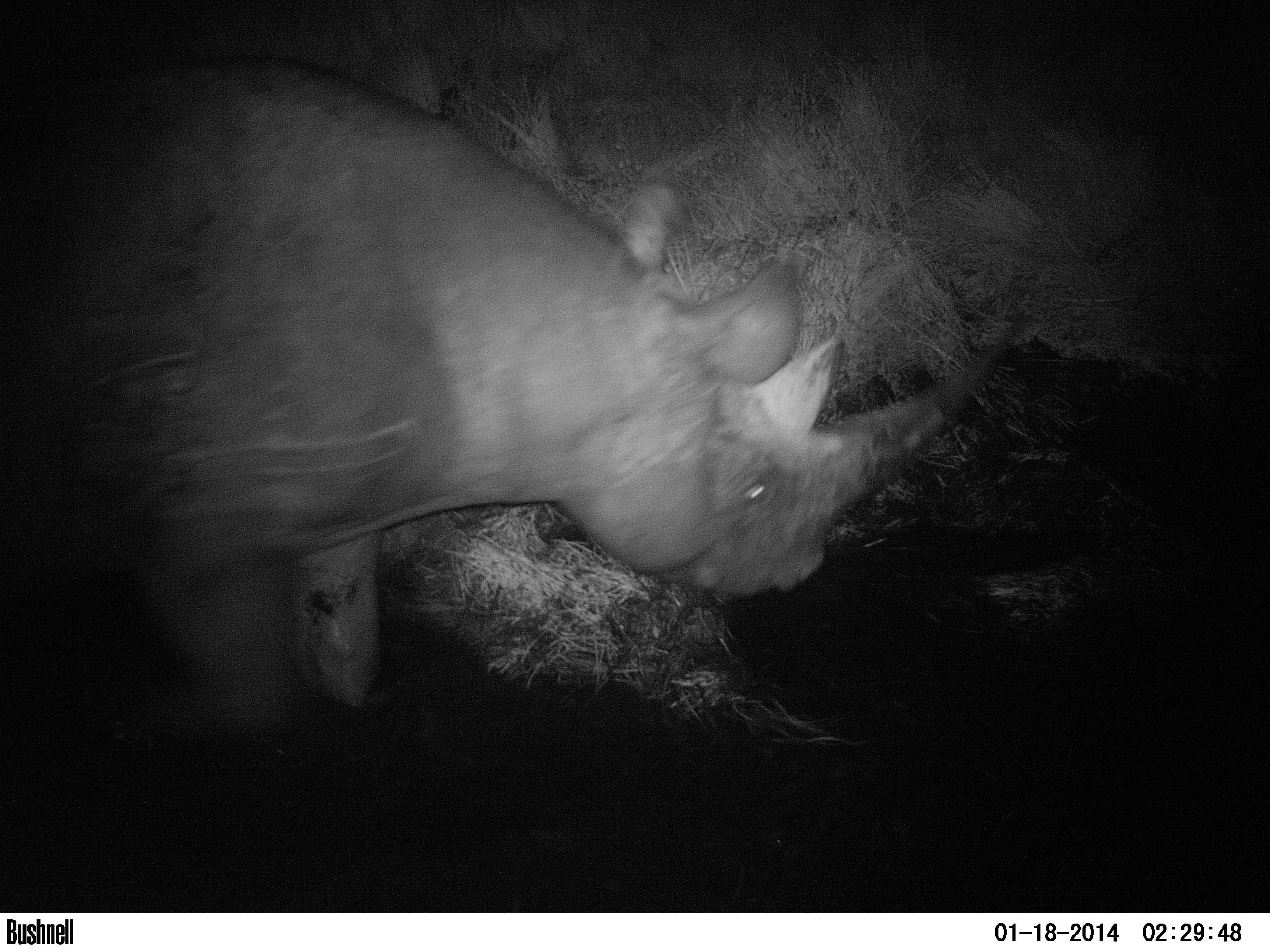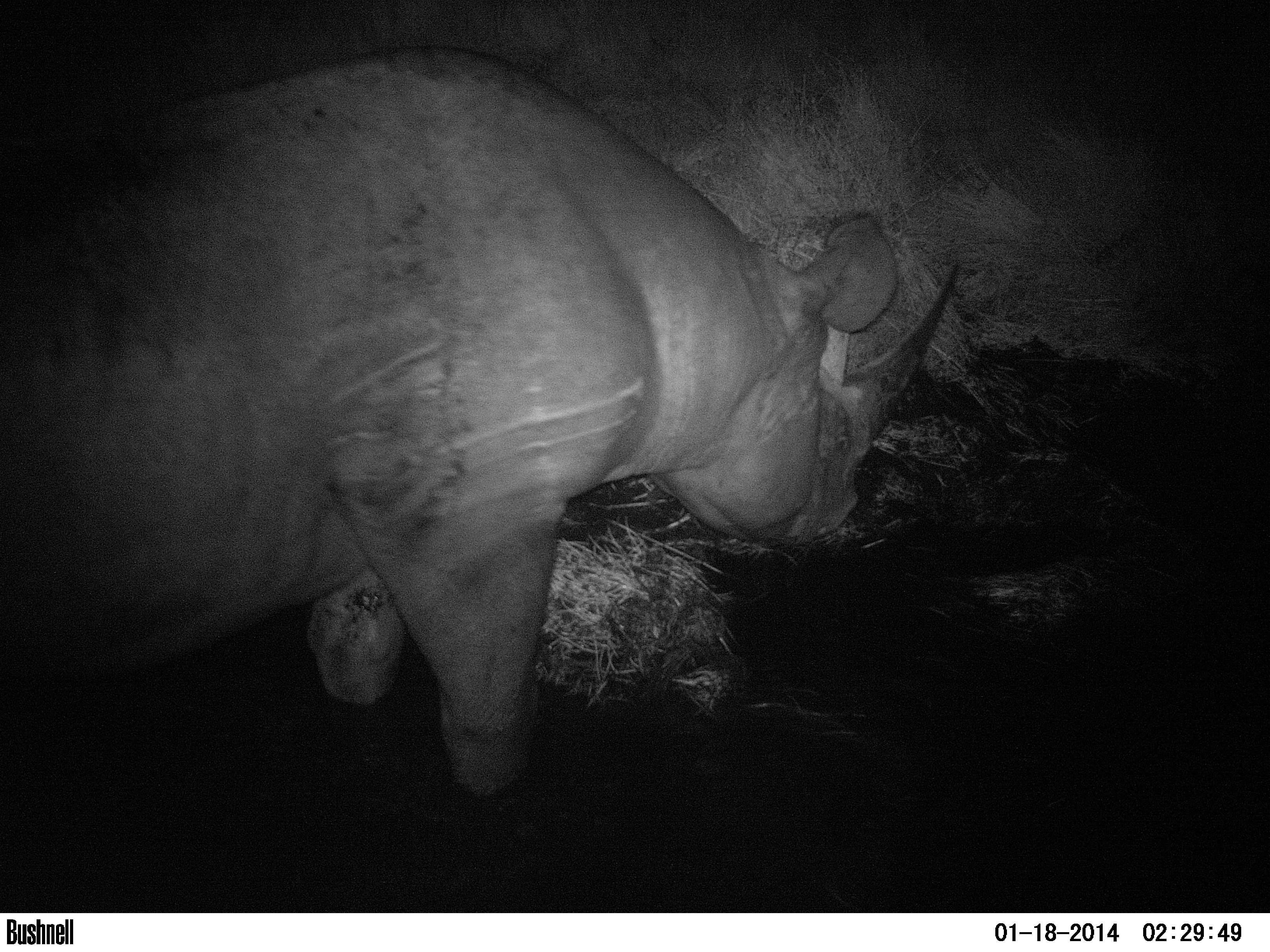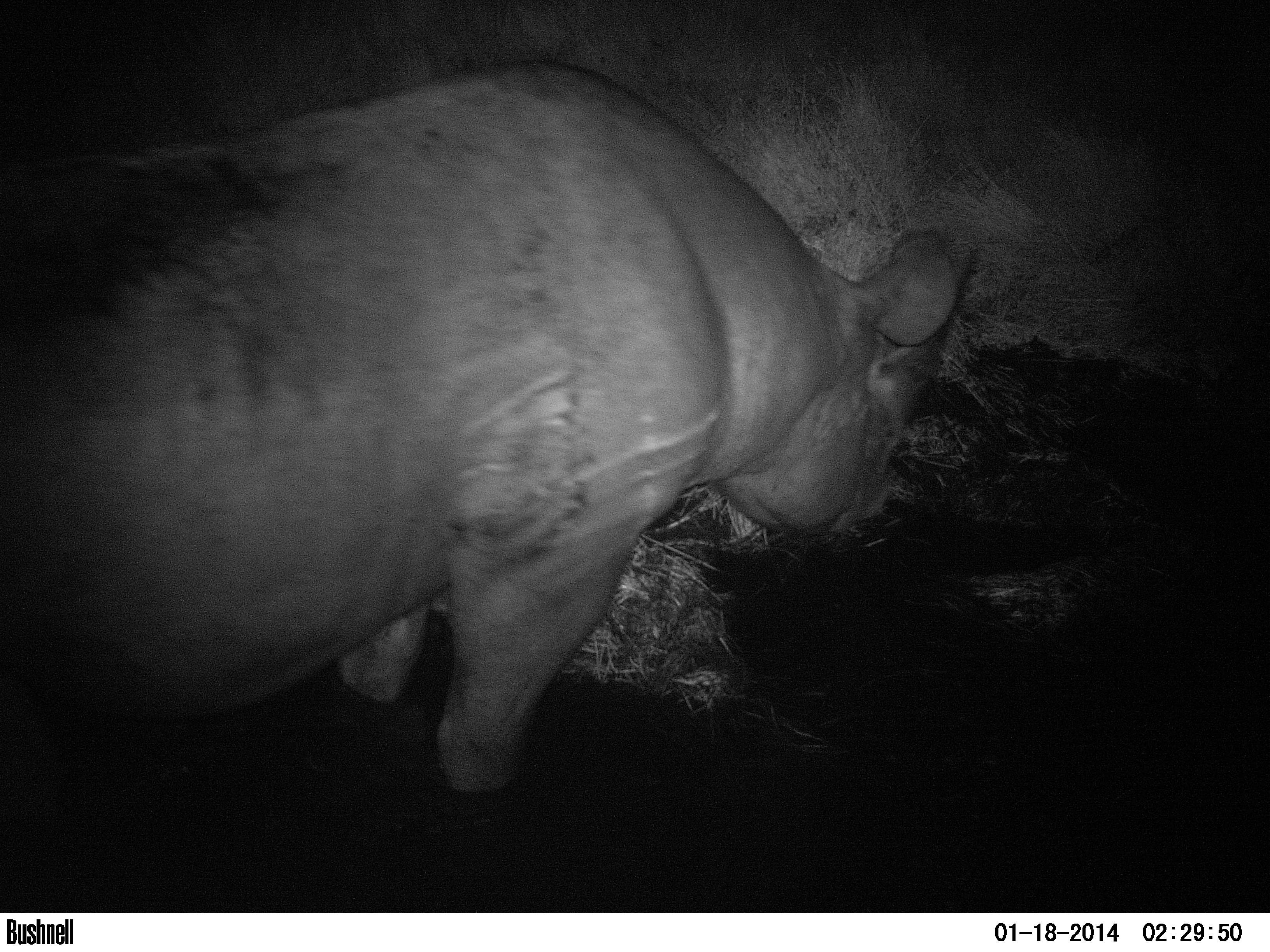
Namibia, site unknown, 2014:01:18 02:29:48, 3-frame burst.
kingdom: Animalia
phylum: Chordata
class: Mammalia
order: Perissodactyla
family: Rhinocerotidae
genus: Diceros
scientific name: Diceros bicornis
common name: black rhinoceros